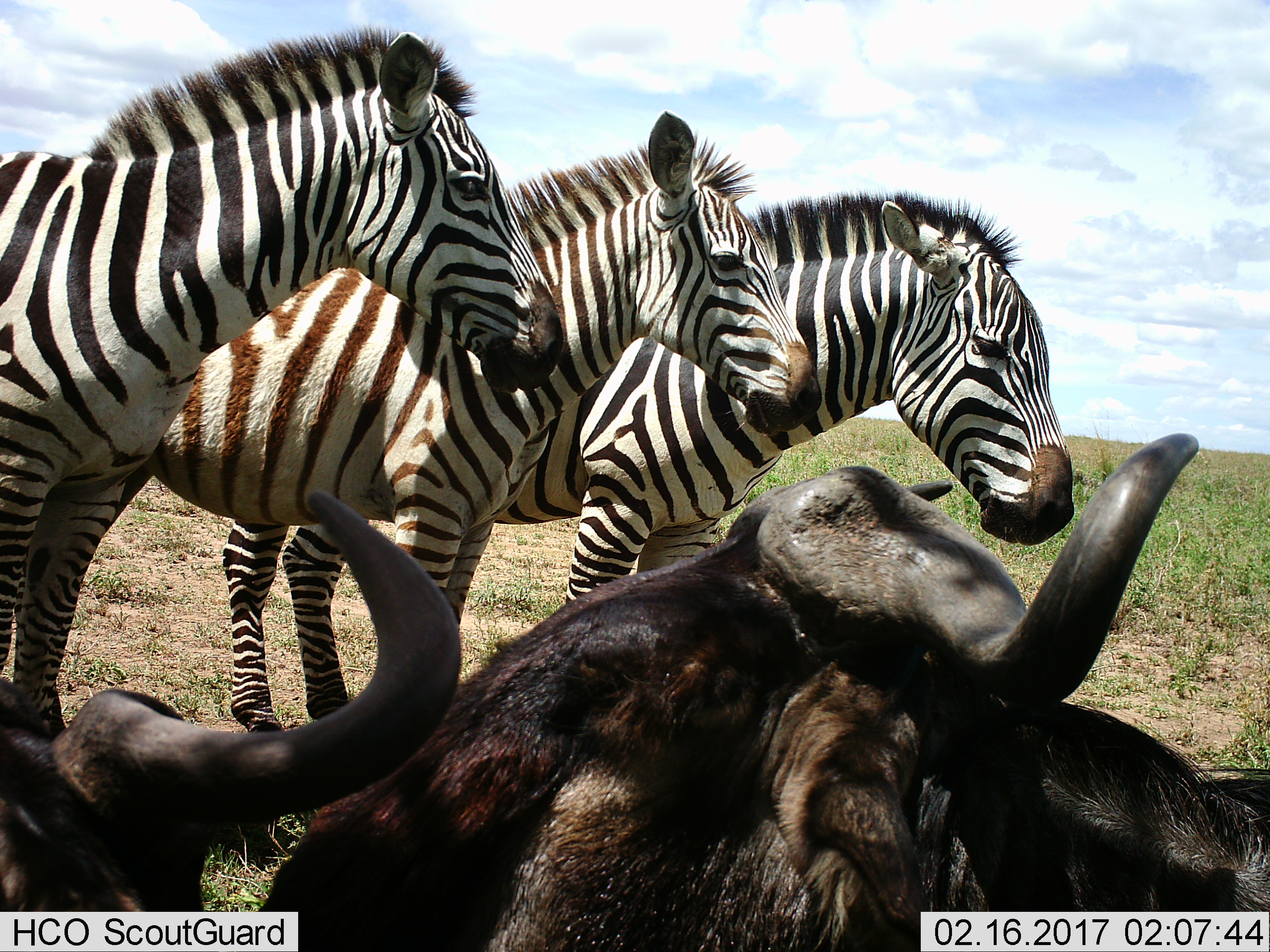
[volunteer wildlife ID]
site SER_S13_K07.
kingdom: Animalia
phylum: Chordata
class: Mammalia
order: Artiodactyla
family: Bovidae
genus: Connochaetes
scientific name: Connochaetes taurinus taurinus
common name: blue wildebeest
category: wildebeestblue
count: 2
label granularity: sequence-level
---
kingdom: Animalia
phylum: Chordata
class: Mammalia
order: Perissodactyla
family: Equidae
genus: Equus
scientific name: Equus quagga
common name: plains zebra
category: zebraplains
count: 3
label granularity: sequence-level